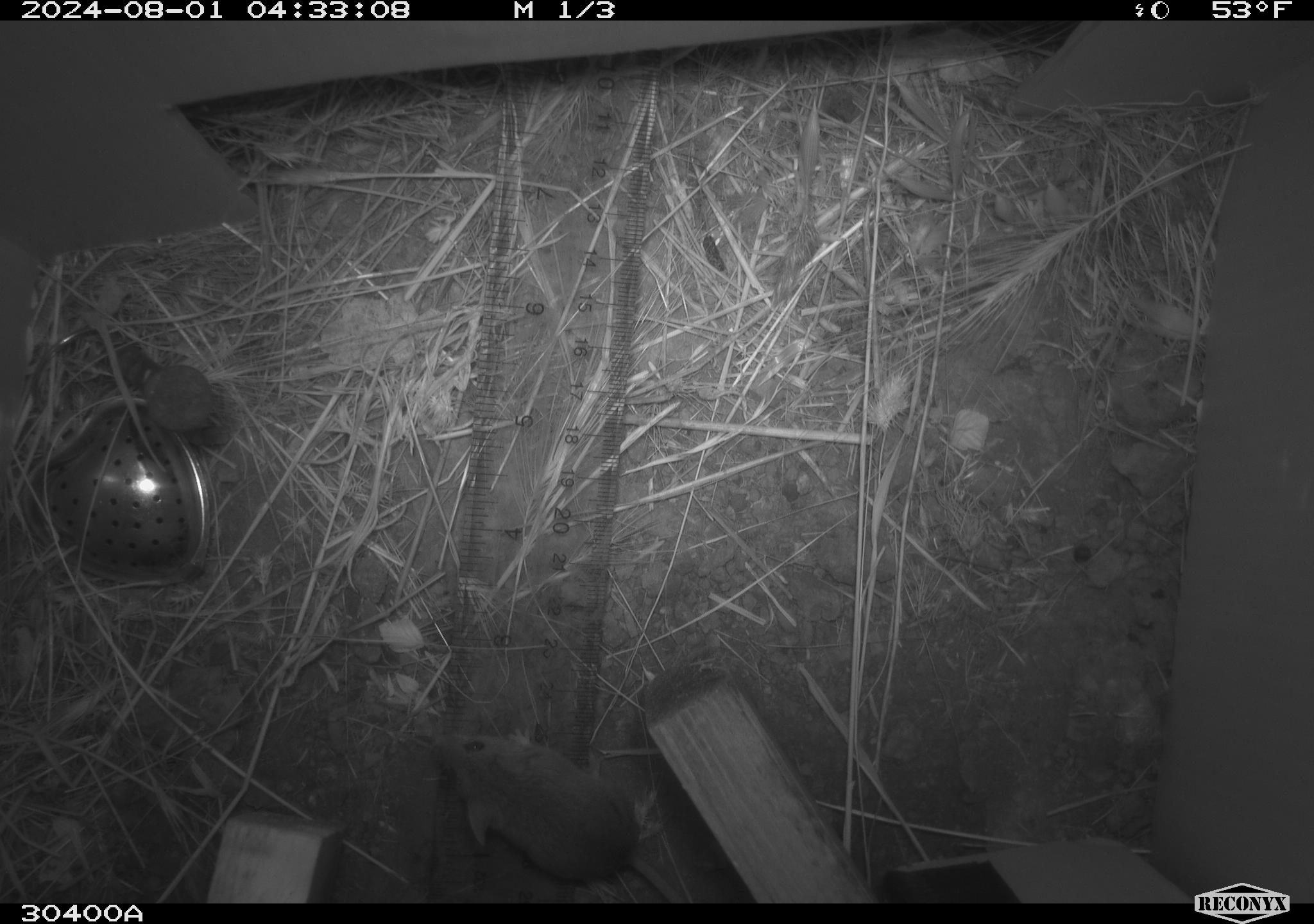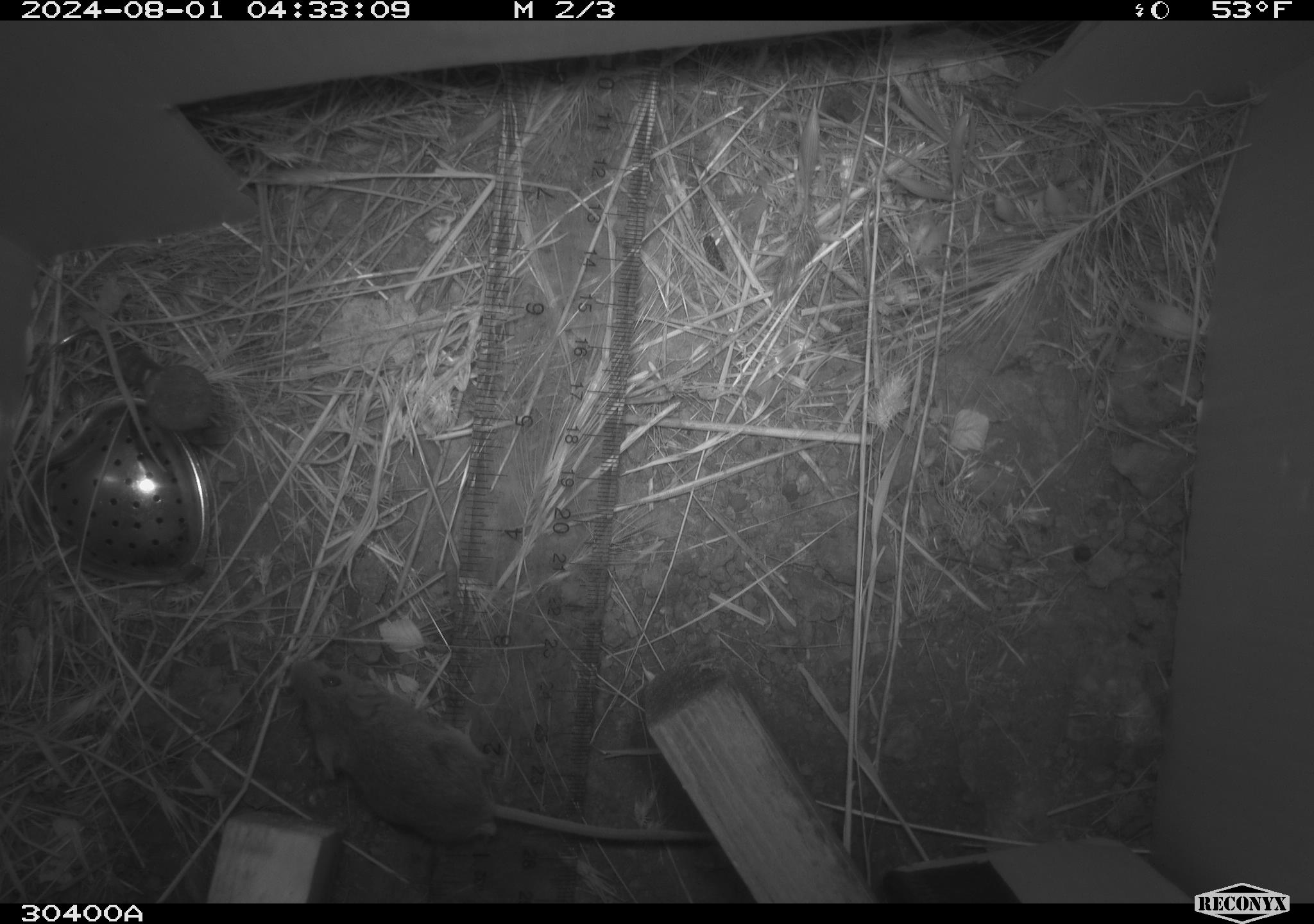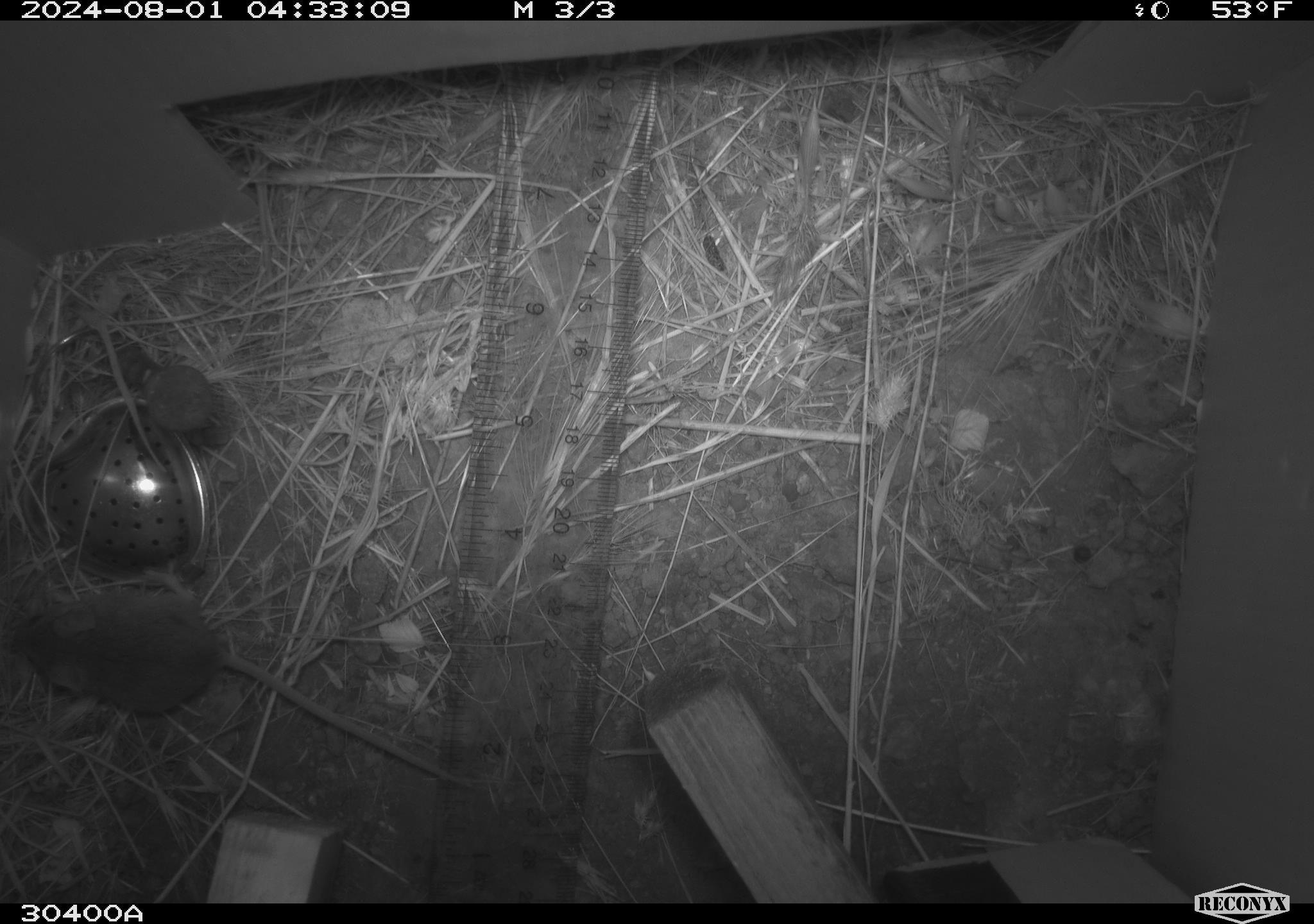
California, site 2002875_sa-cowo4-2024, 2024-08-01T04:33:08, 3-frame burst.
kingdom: Animalia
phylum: Chordata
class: Mammalia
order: Rodentia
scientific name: Rodentia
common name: mouse species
Mouse species (Rodentia).